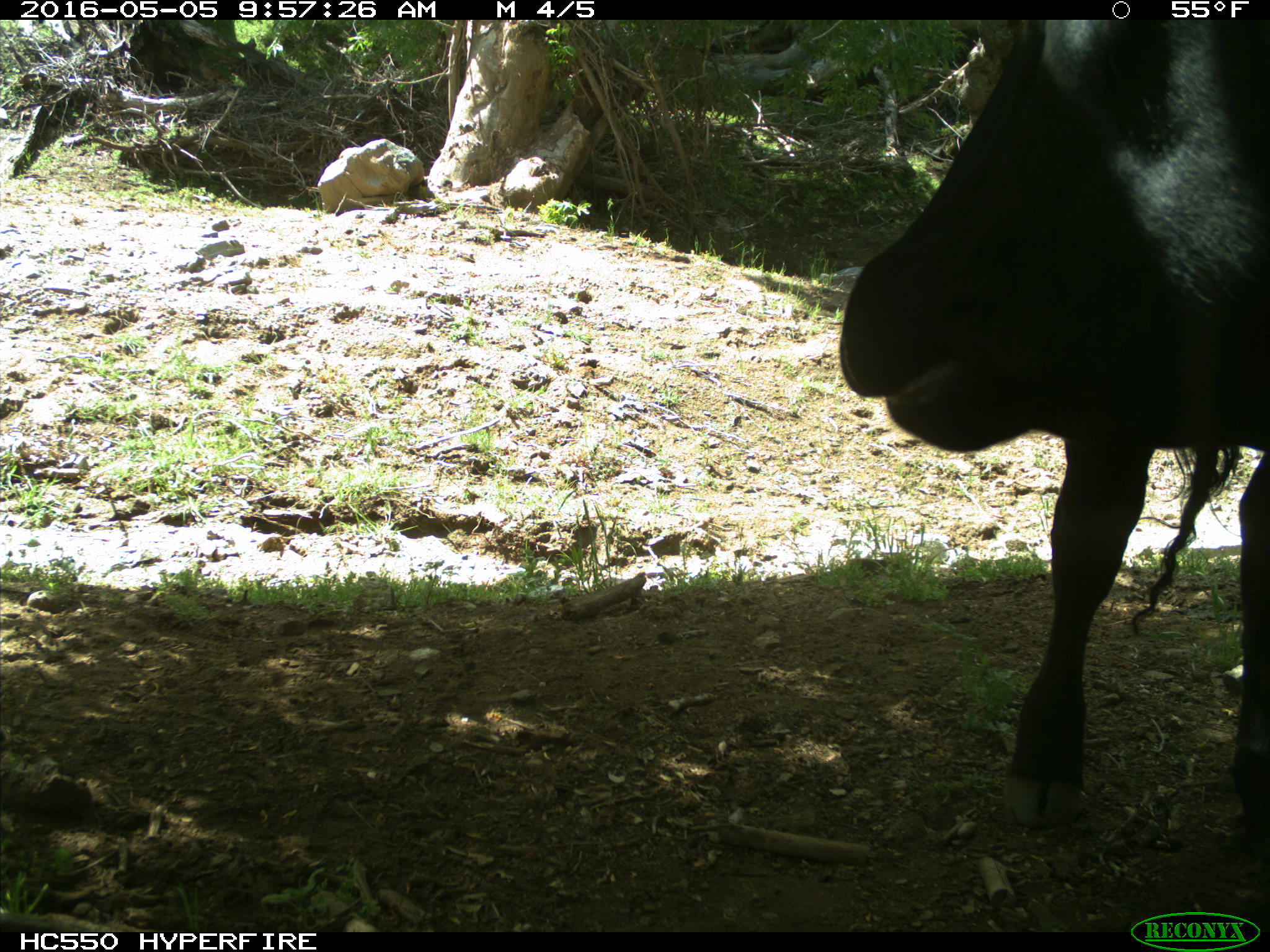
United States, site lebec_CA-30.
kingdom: Animalia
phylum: Chordata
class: Mammalia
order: Artiodactyla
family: Bovidae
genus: Bos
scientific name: Bos taurus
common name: domestic cow